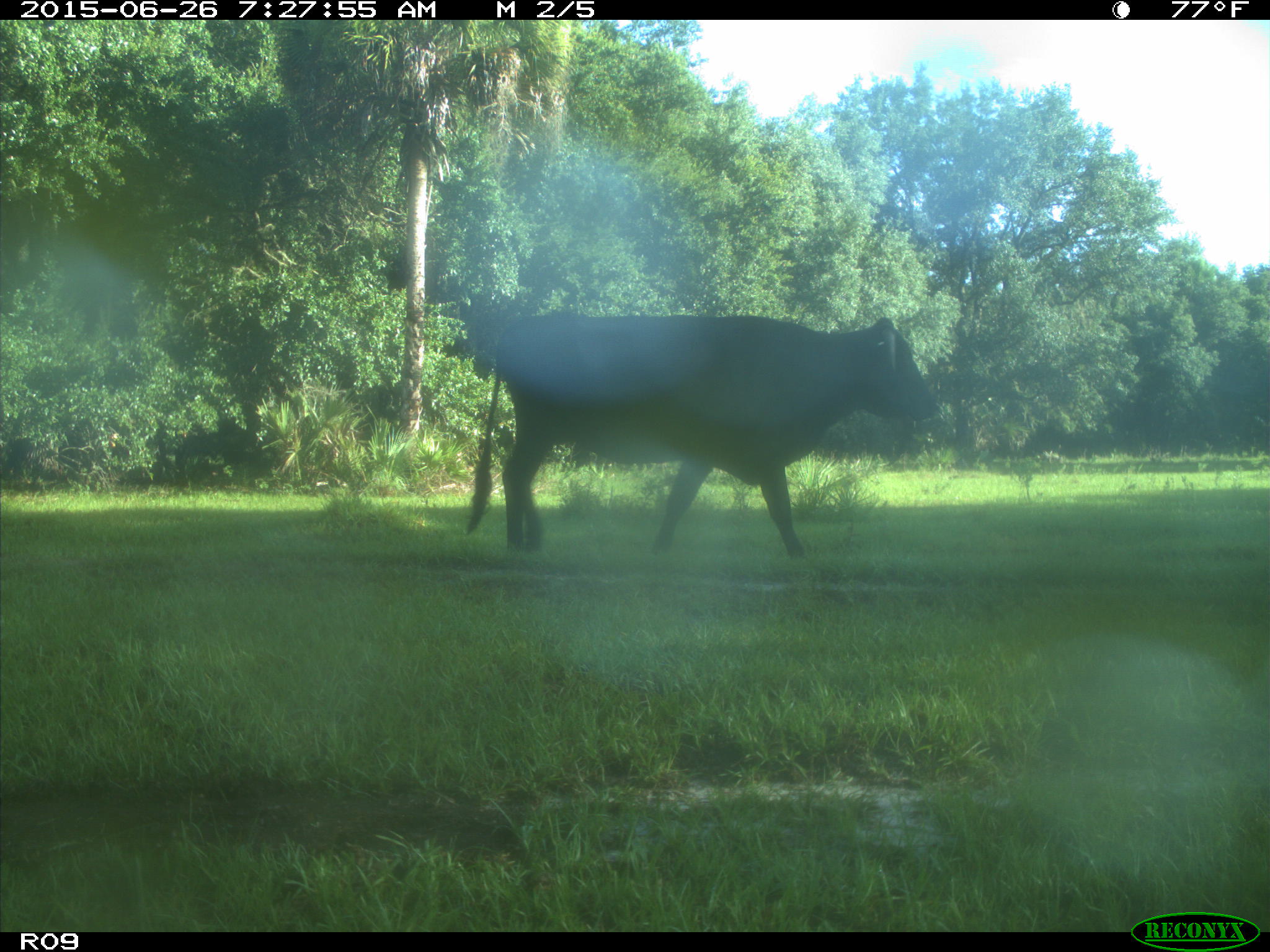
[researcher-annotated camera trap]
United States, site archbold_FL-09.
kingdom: Animalia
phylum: Chordata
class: Mammalia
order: Artiodactyla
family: Bovidae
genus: Bos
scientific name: Bos taurus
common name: domestic cow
Bos taurus (domestic cow).